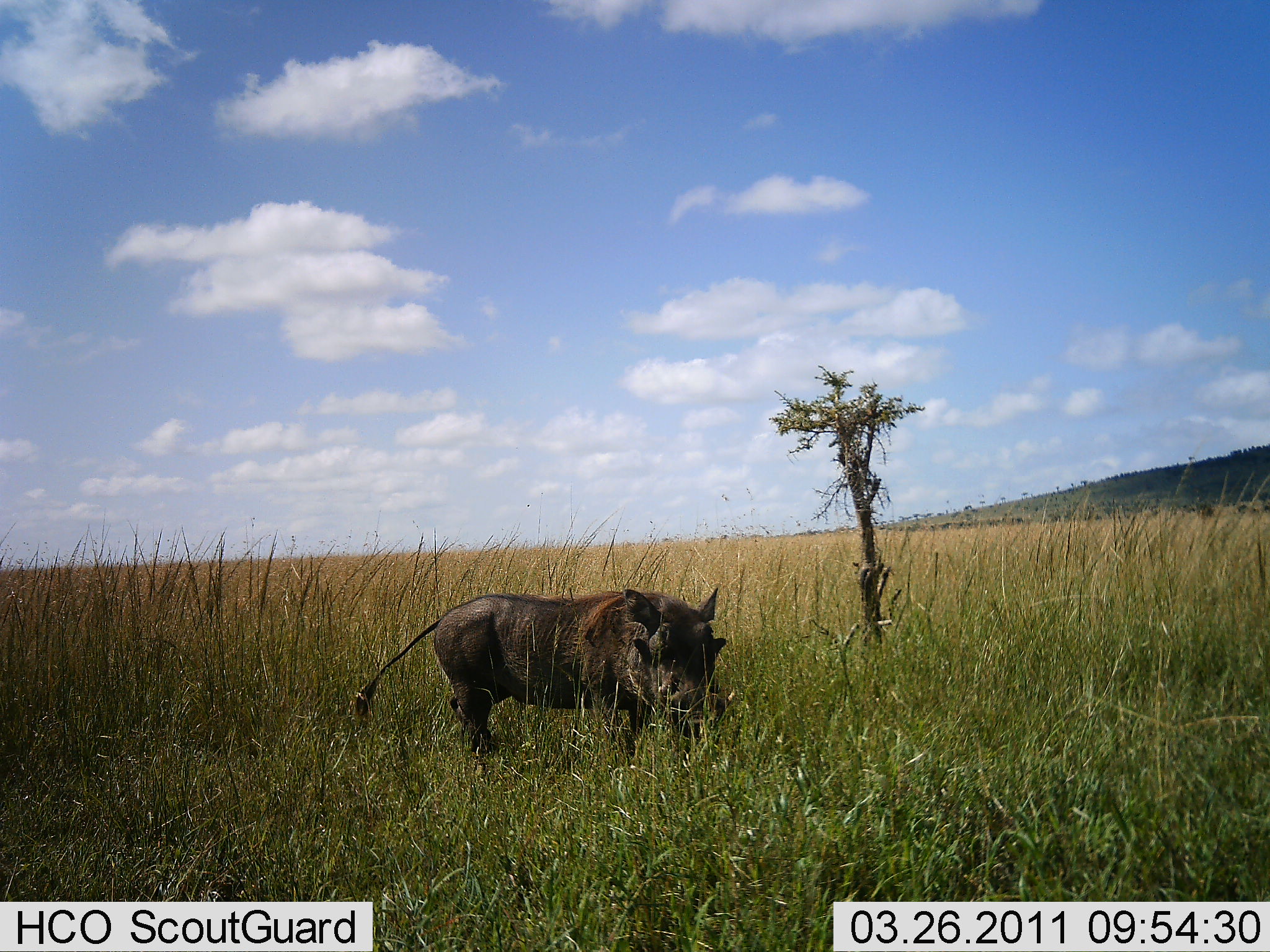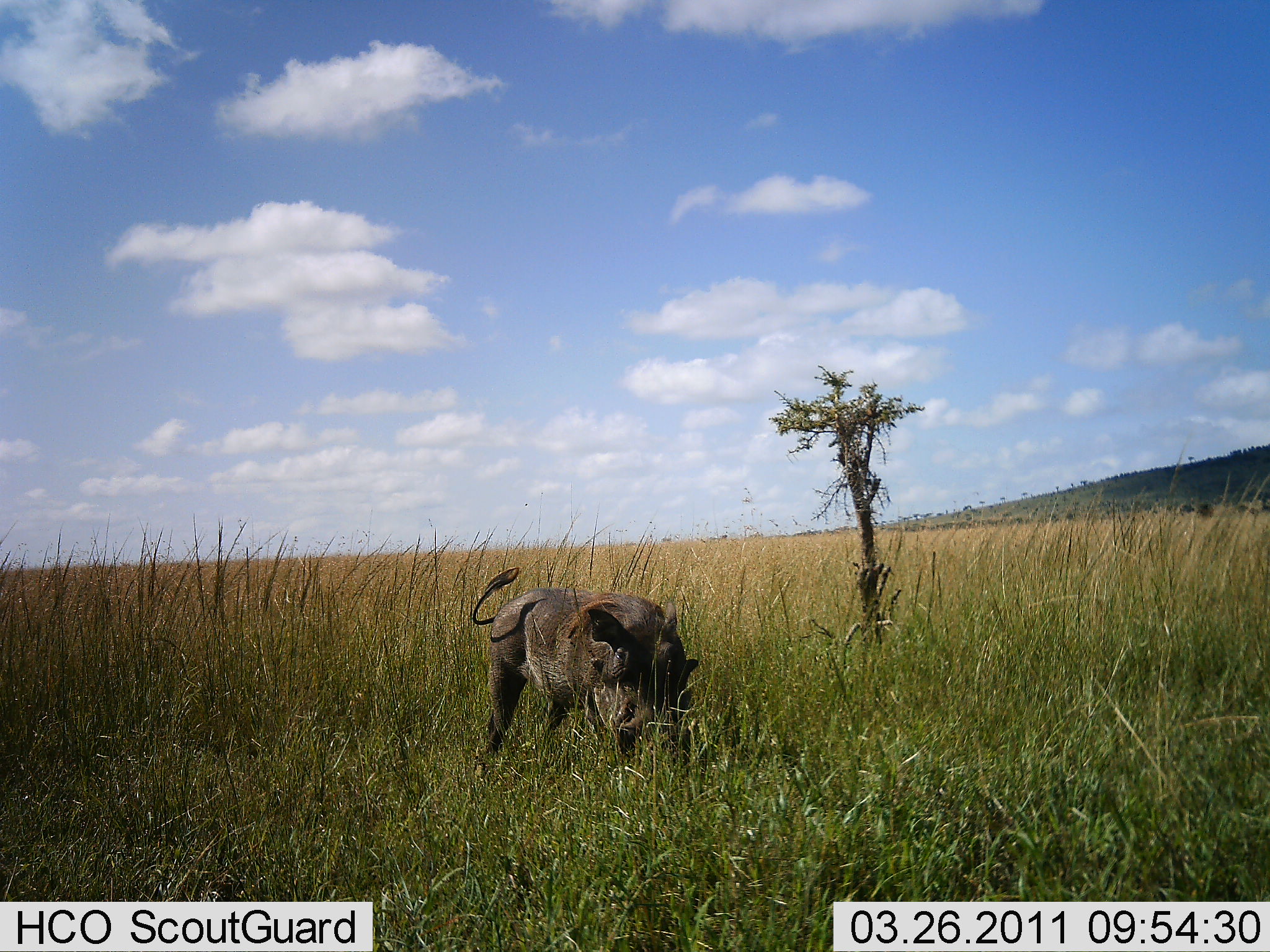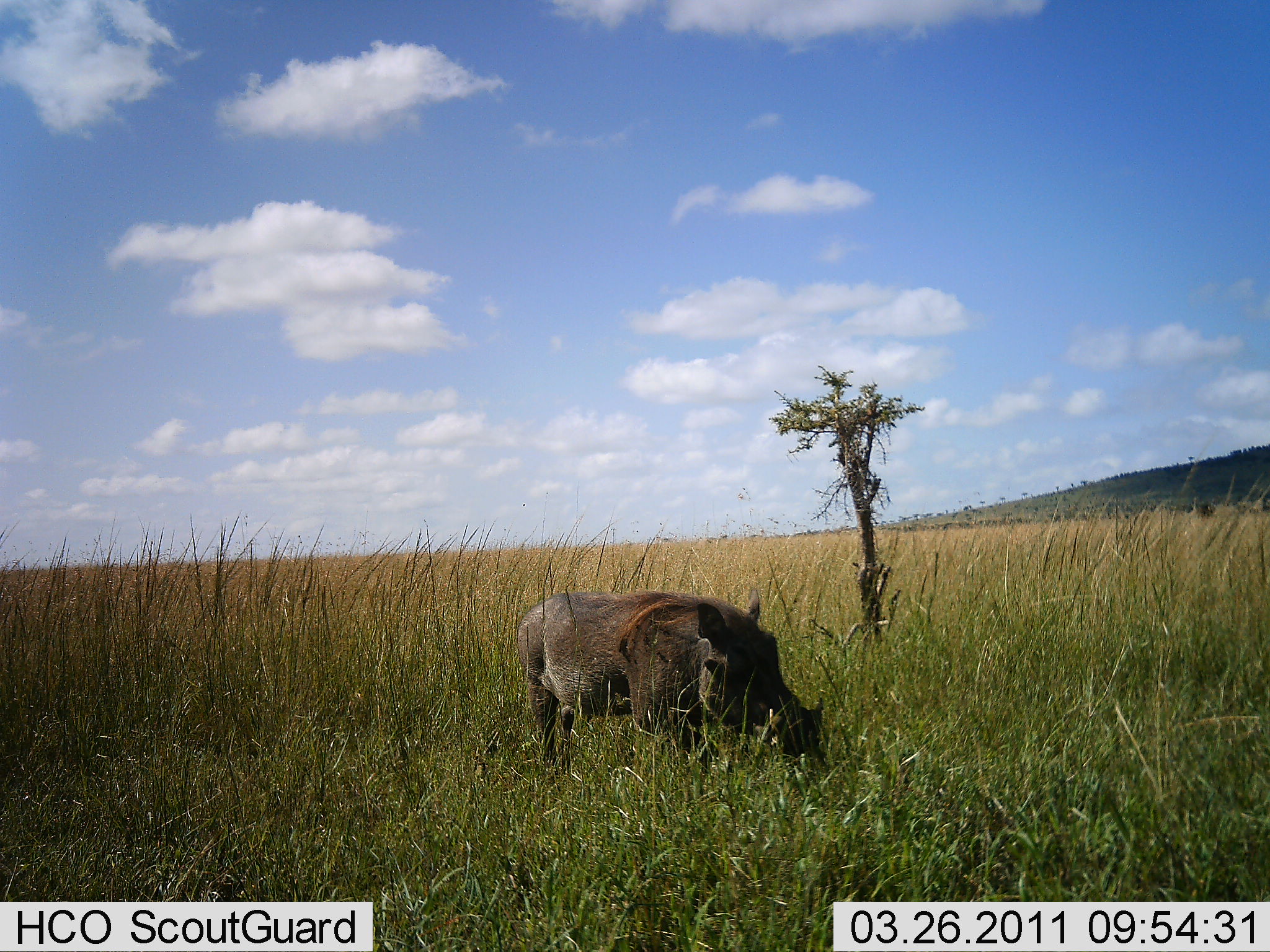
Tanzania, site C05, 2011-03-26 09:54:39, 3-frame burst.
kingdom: Animalia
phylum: Chordata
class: Mammalia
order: Artiodactyla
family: Suidae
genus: Phacochoerus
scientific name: Phacochoerus africanus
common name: warthog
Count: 1.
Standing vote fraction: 9%.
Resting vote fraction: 0%.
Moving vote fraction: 55%.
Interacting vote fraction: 0%.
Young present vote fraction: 0%.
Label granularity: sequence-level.